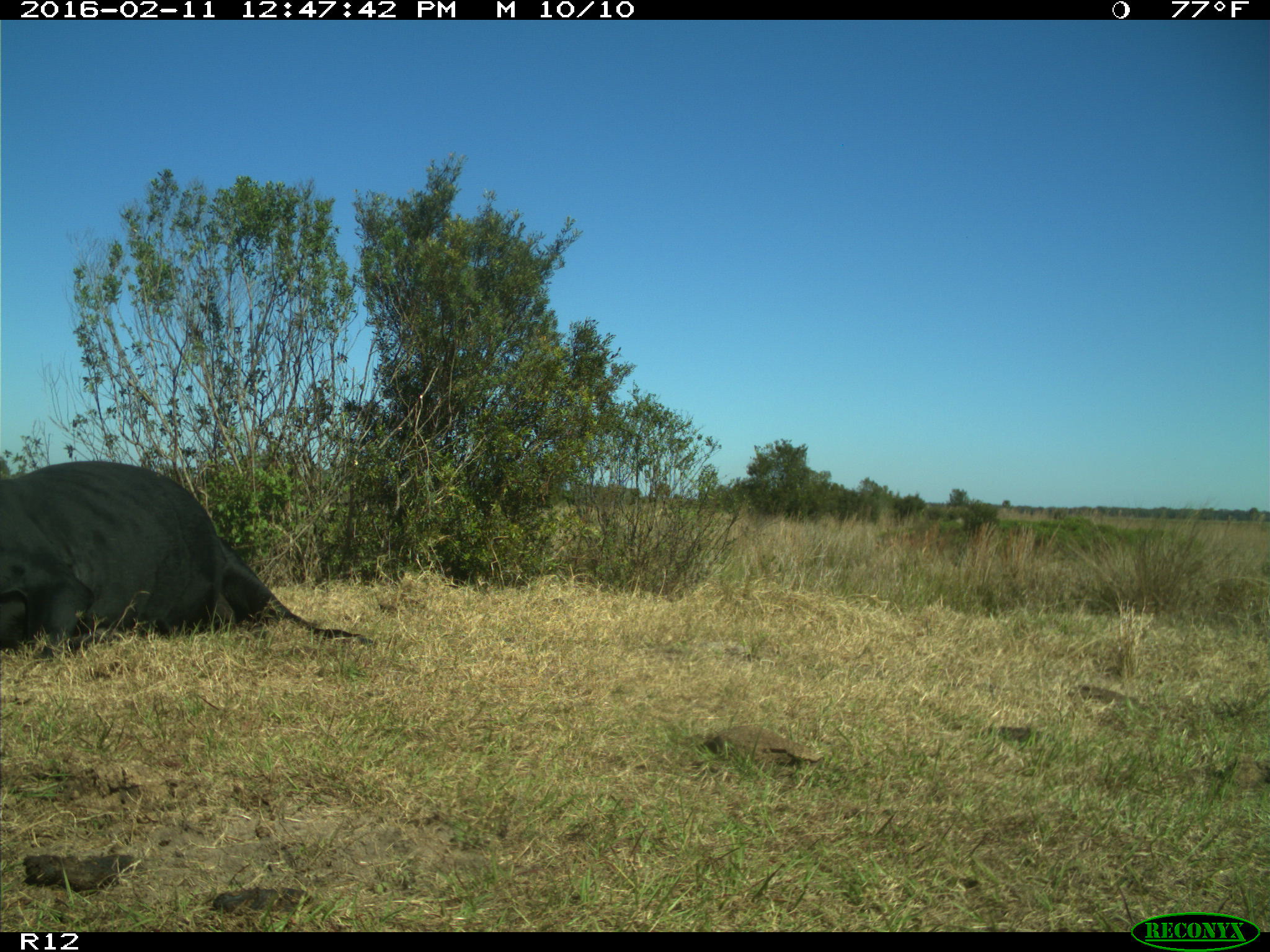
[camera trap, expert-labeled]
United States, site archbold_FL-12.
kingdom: Animalia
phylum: Chordata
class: Mammalia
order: Artiodactyla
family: Bovidae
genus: Bos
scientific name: Bos taurus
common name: domestic cow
Bos taurus (domestic cow).